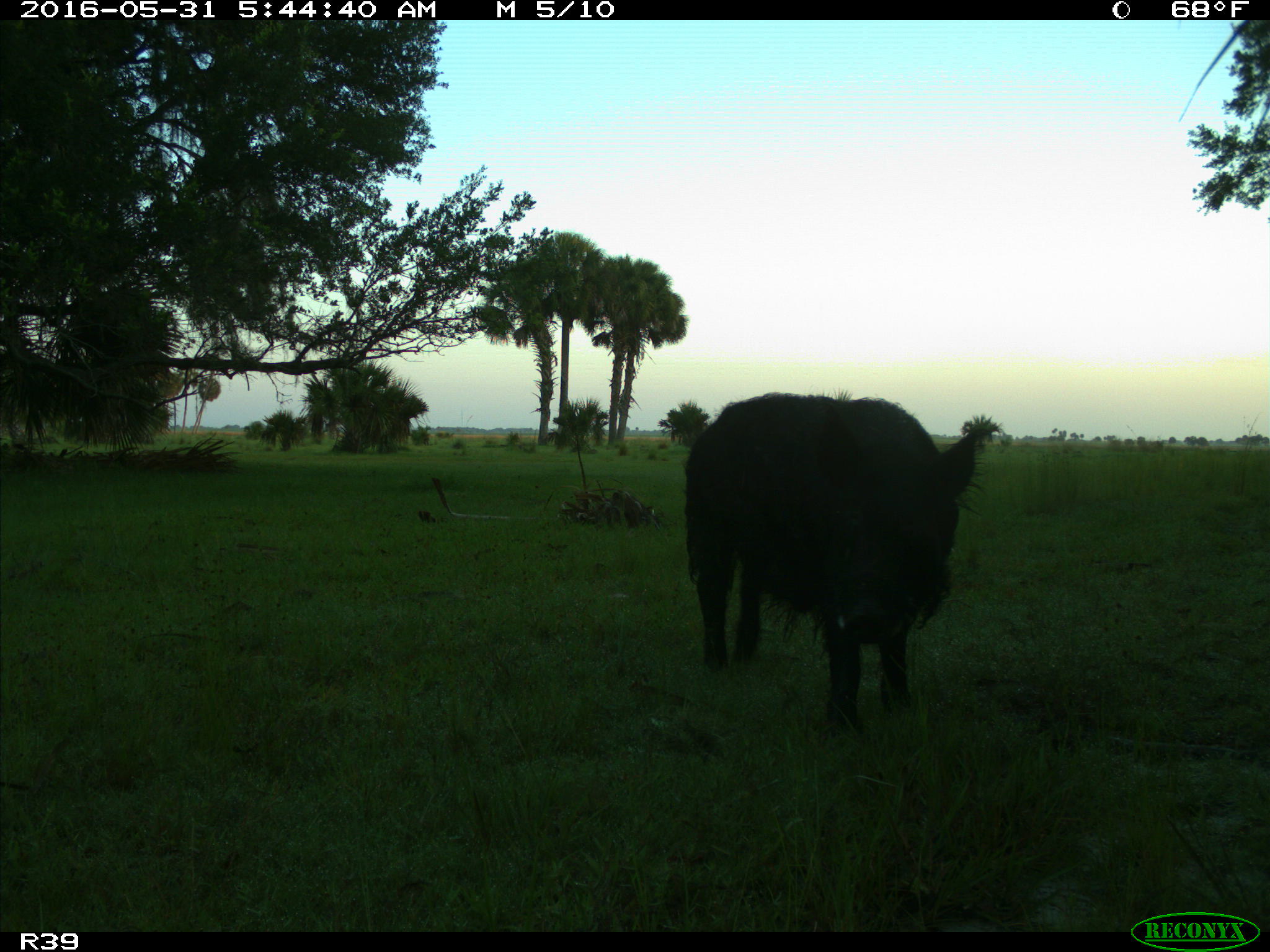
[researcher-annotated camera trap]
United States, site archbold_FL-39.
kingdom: Animalia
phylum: Chordata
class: Mammalia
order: Artiodactyla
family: Suidae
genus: Sus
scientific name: Sus scrofa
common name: wild boar